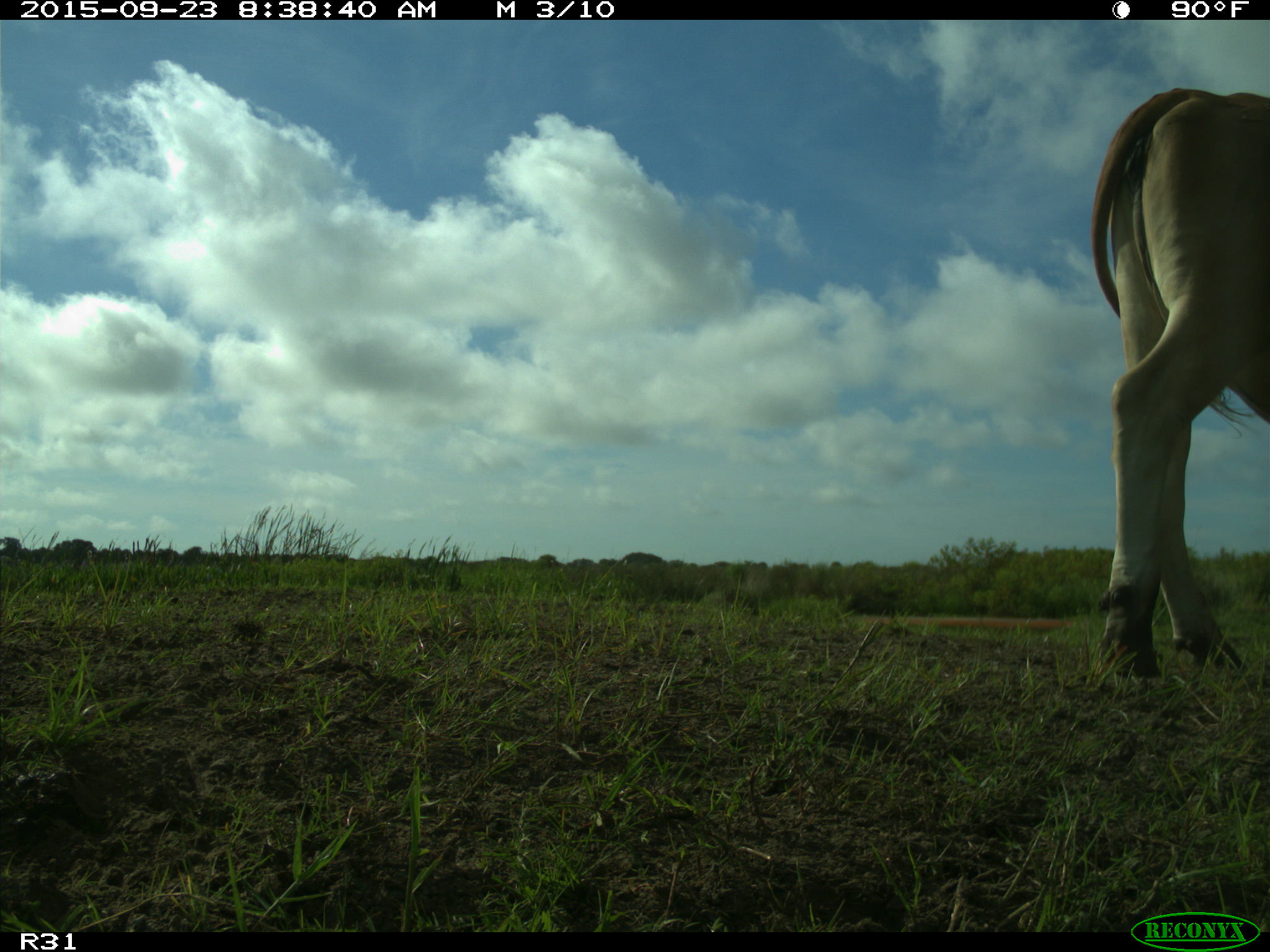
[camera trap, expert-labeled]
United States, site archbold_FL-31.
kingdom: Animalia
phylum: Chordata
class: Mammalia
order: Artiodactyla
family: Bovidae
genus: Bos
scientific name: Bos taurus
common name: domestic cow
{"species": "Bos taurus (domestic cow)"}